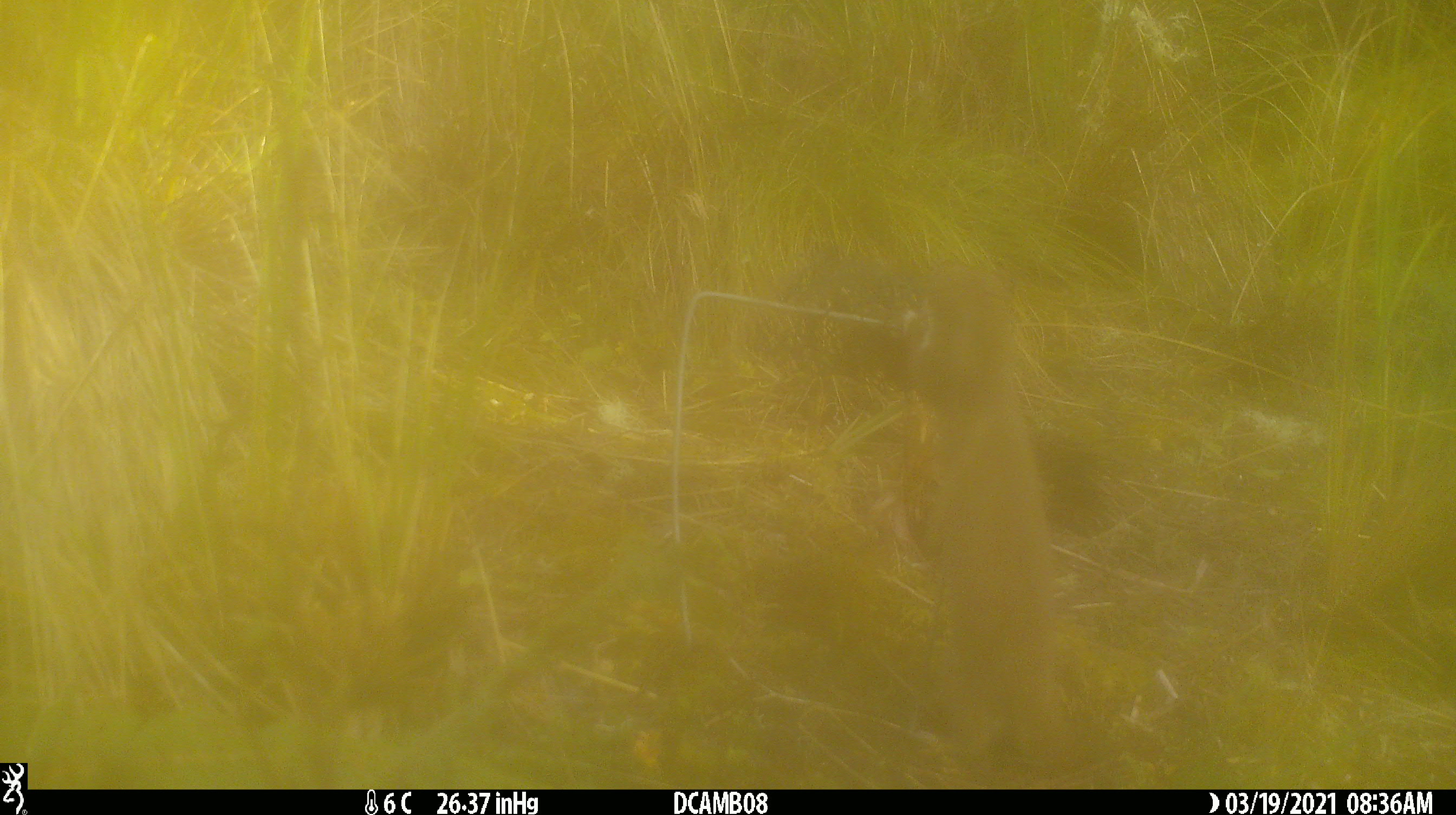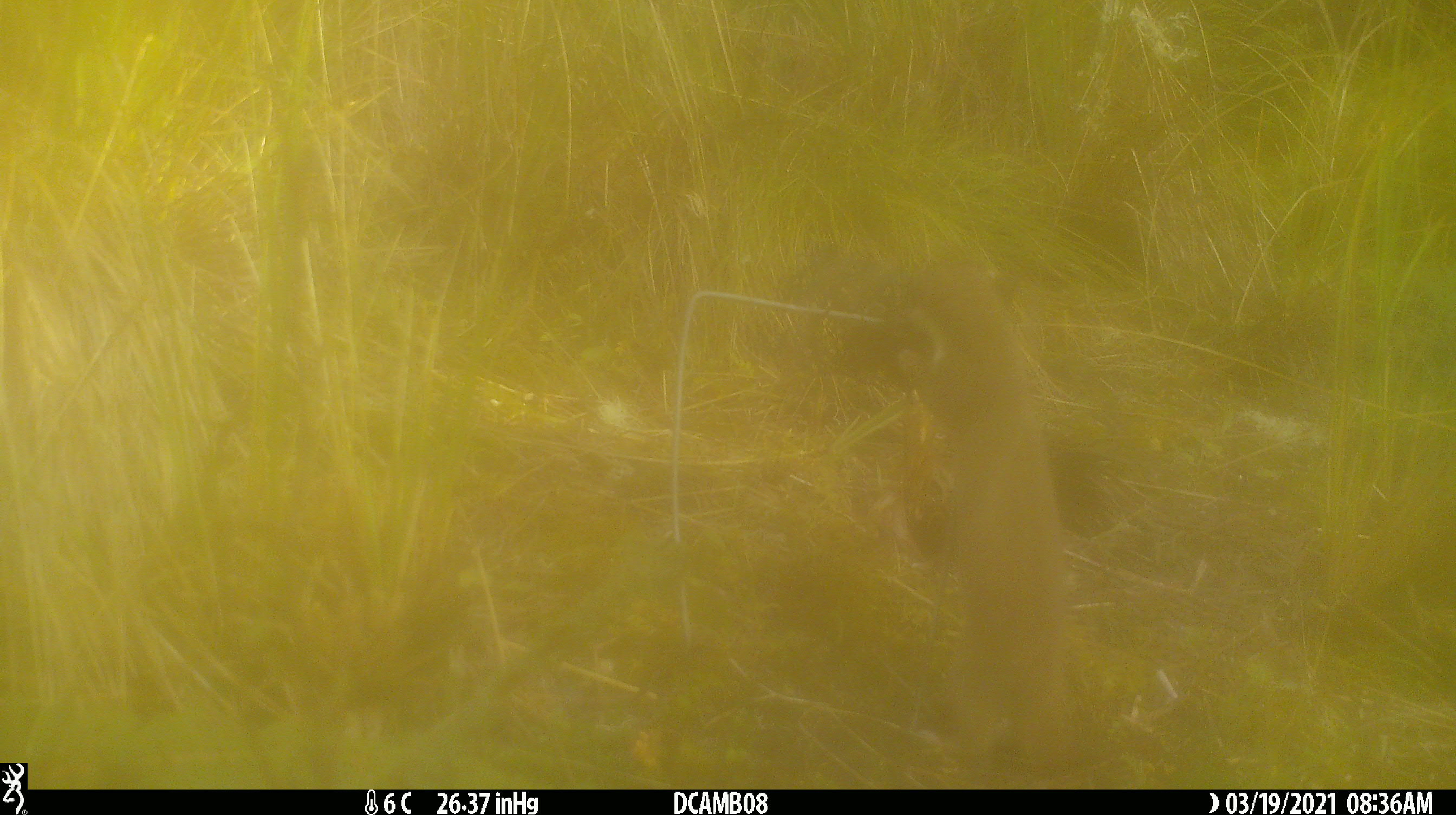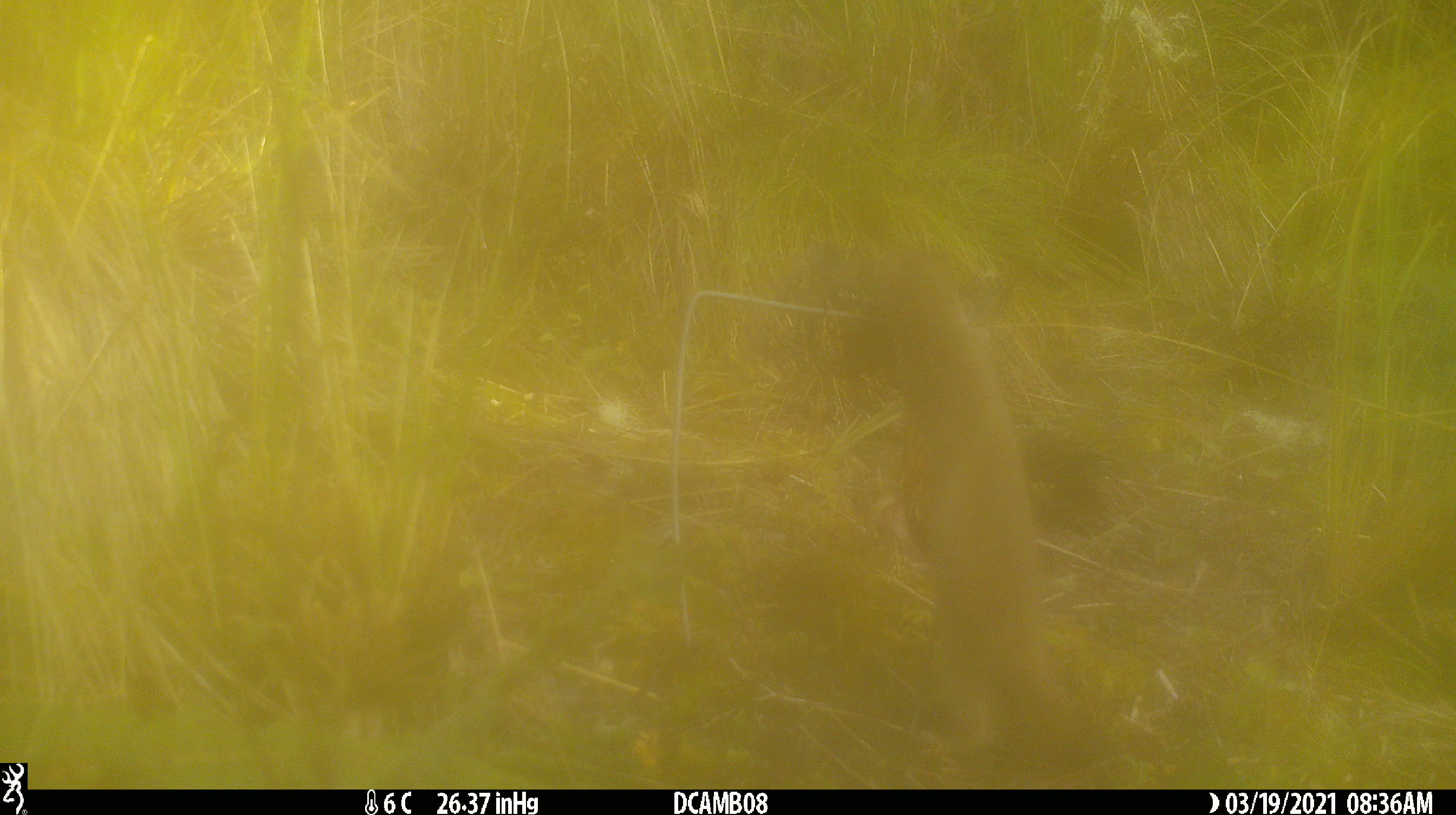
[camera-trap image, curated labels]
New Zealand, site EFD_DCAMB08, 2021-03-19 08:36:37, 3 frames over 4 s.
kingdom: Animalia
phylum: Chordata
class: Mammalia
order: Carnivora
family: Mustelidae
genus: Mustela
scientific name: Mustela erminea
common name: stoat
Stoat (Mustela erminea).